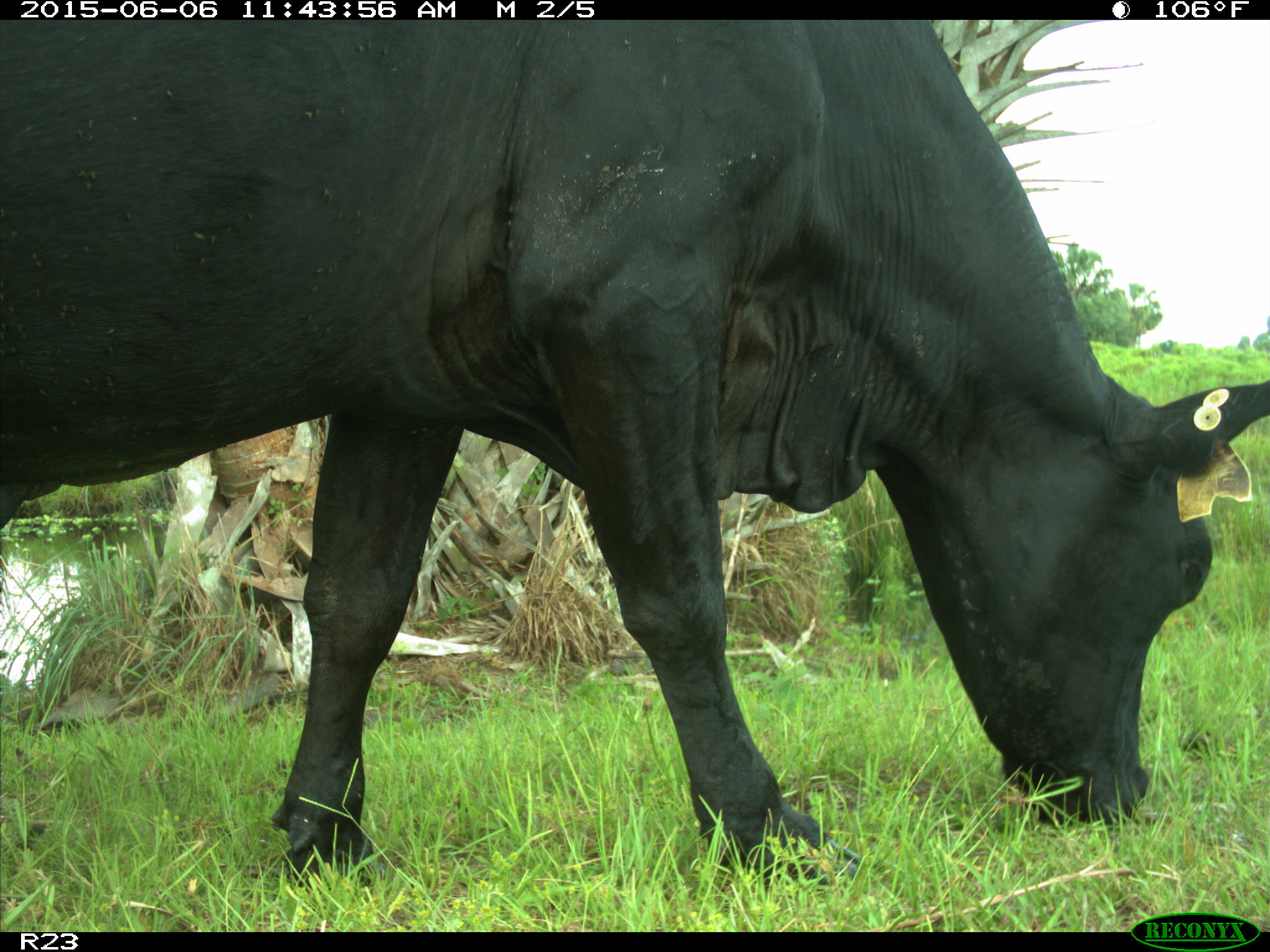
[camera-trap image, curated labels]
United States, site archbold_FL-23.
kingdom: Animalia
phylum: Chordata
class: Mammalia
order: Artiodactyla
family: Bovidae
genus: Bos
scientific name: Bos taurus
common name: domestic cow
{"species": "Bos taurus (domestic cow)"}